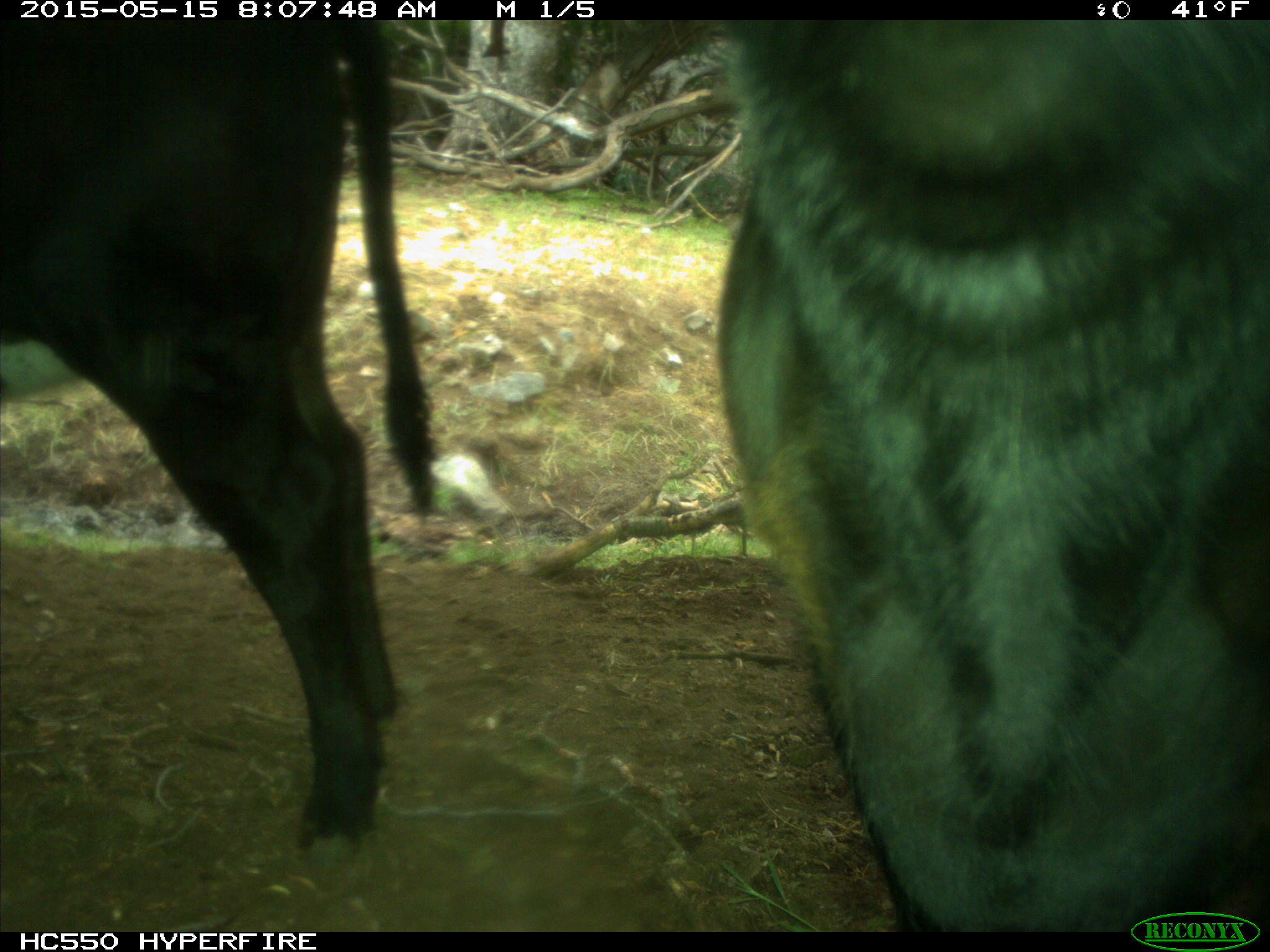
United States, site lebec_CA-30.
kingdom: Animalia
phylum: Chordata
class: Mammalia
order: Artiodactyla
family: Bovidae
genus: Bos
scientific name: Bos taurus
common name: domestic cow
Bos taurus (domestic cow).